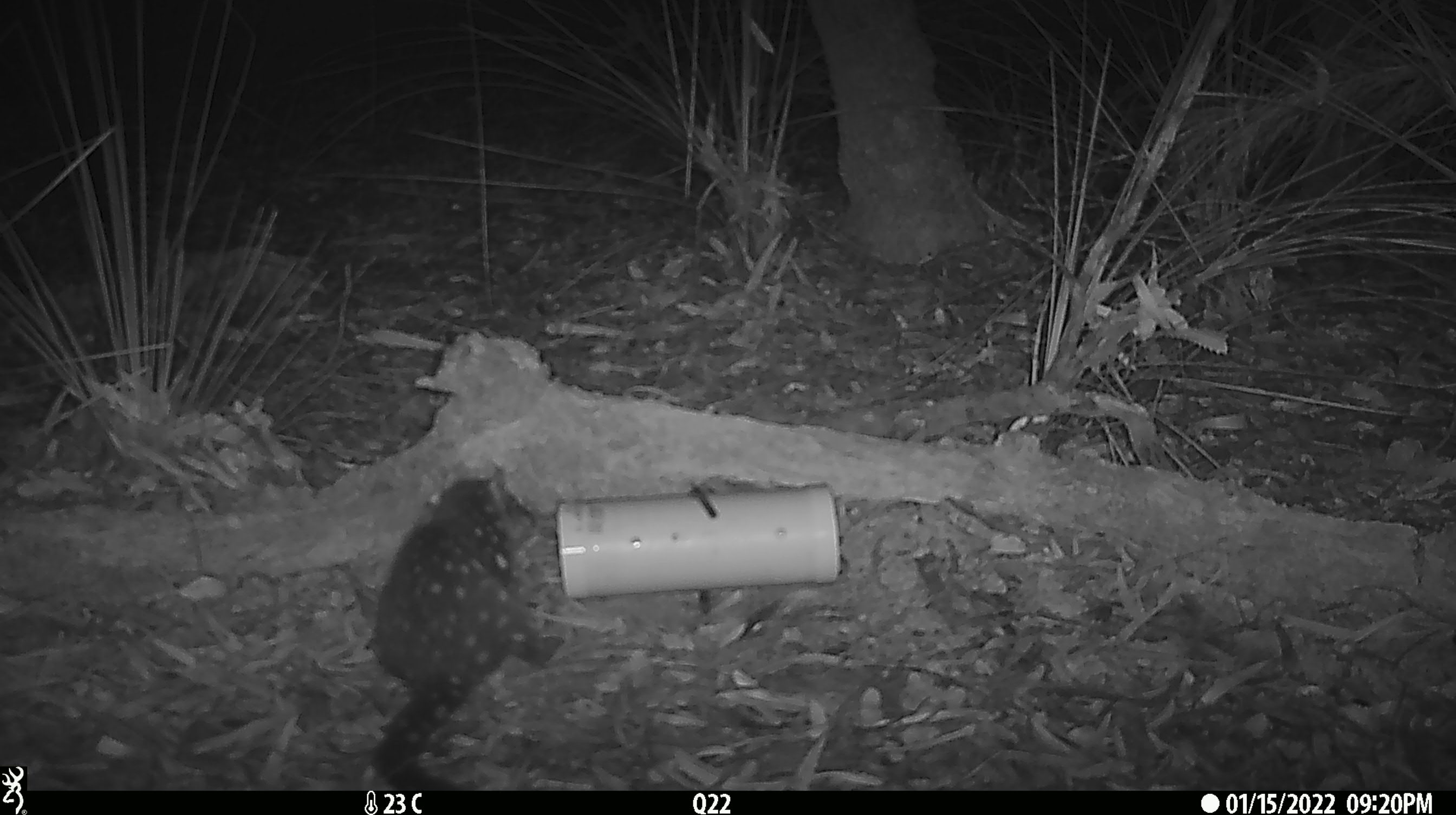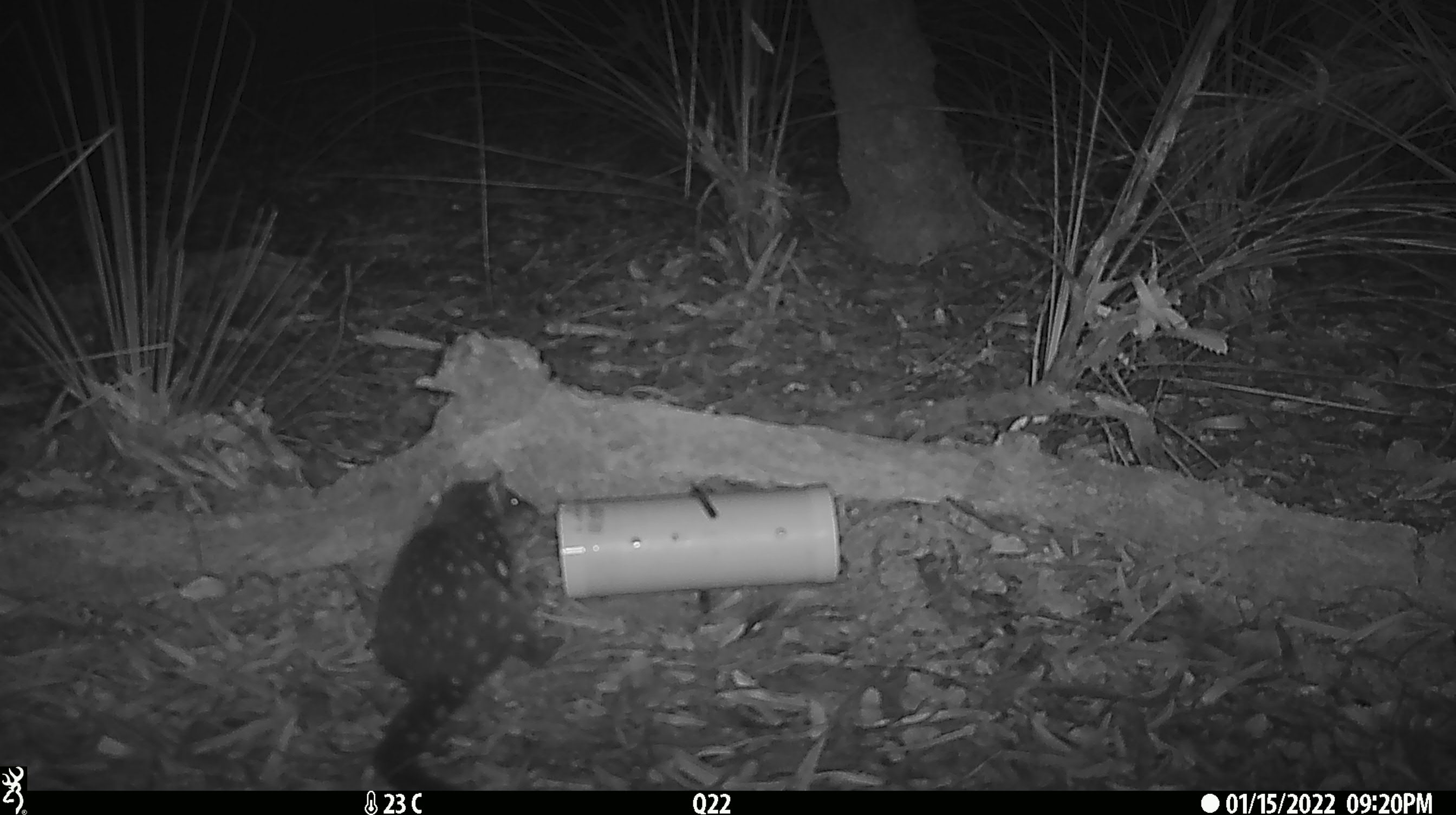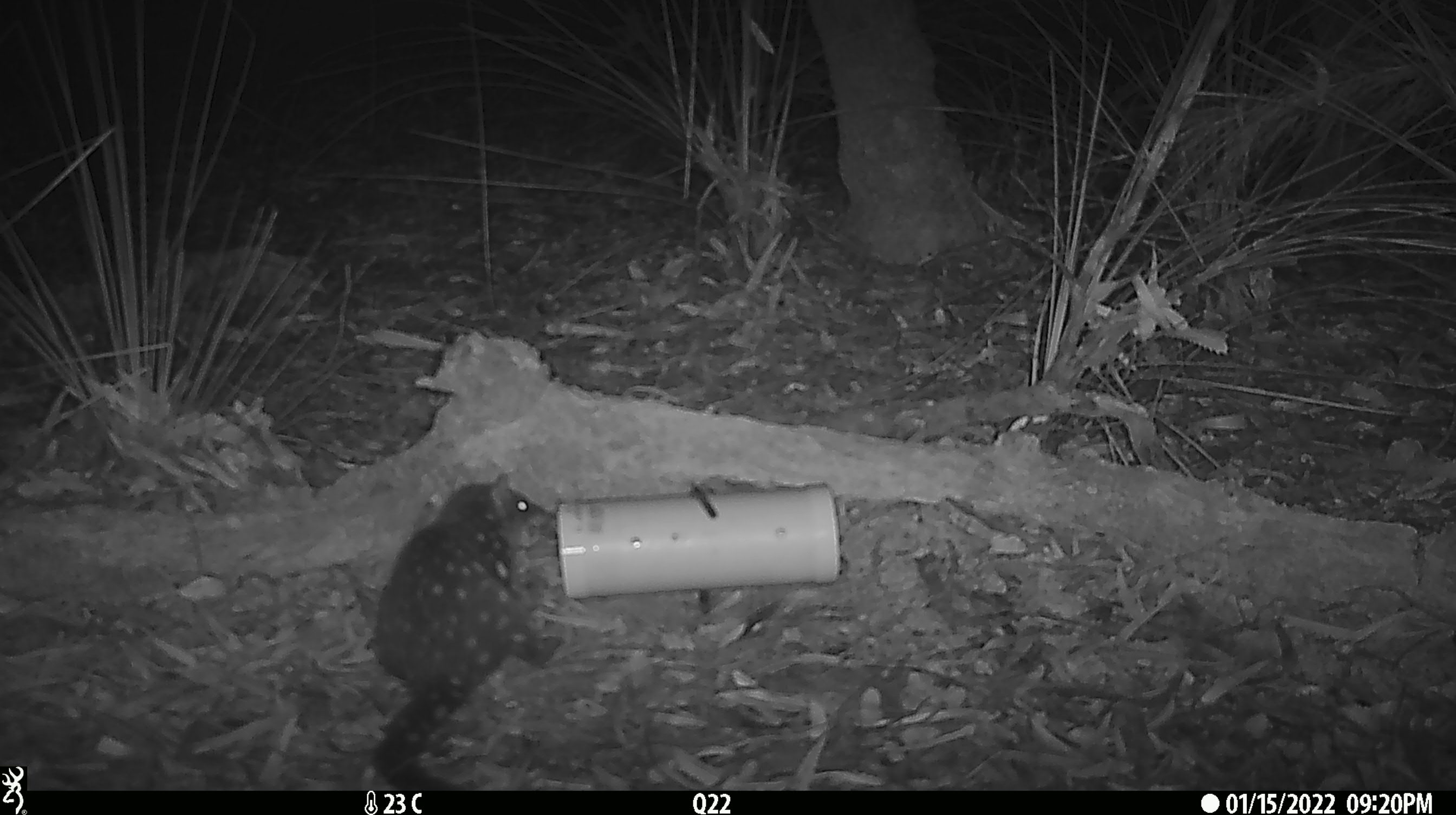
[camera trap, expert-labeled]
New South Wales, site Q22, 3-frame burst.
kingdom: Animalia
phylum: Chordata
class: Mammalia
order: Dasyuromorphia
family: Dasyuridae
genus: Dasyurus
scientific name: Dasyurus maculatus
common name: spotted-tailed quoll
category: quoll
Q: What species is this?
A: Quoll (spotted-tailed quoll) (Dasyurus maculatus).